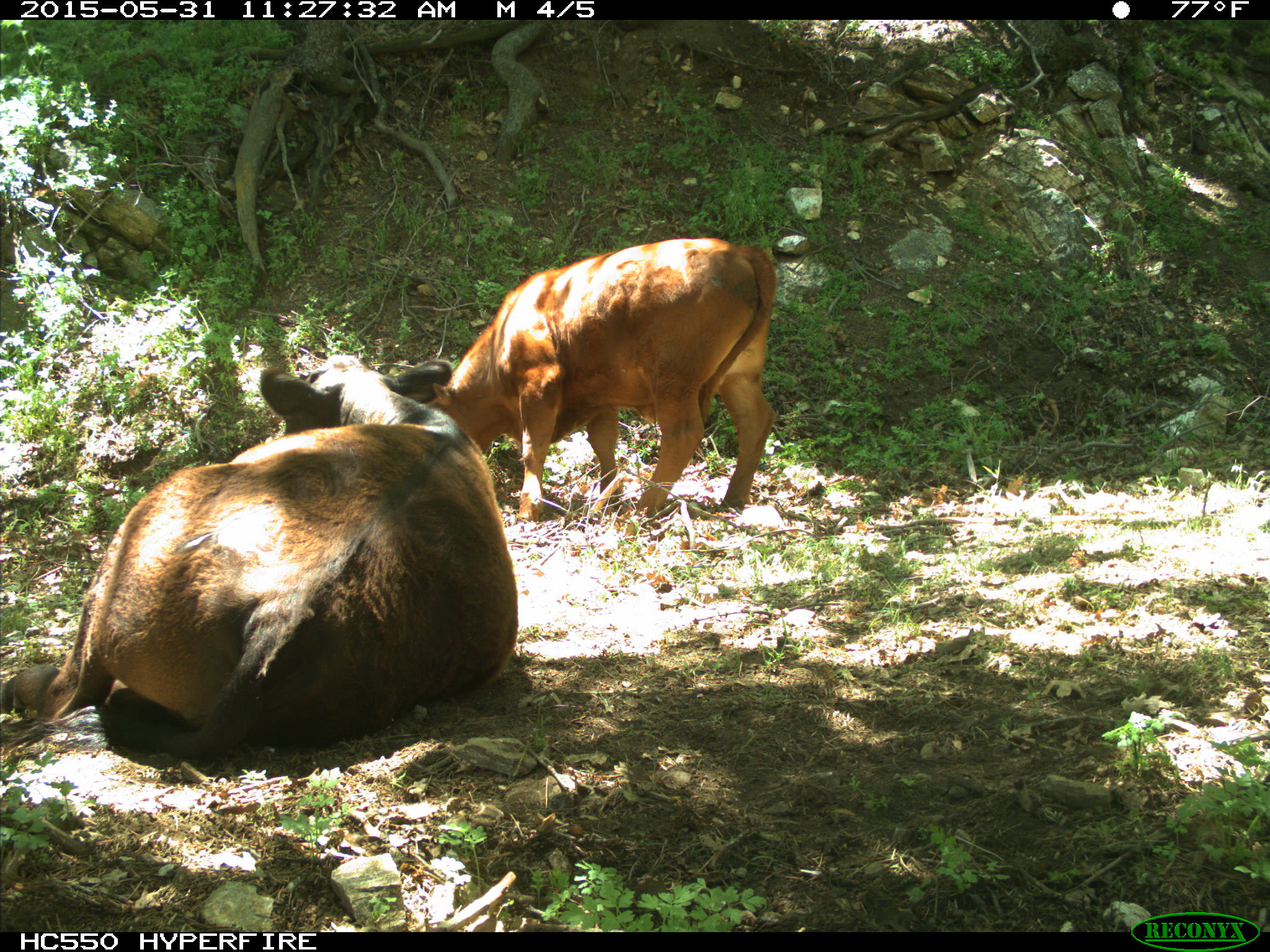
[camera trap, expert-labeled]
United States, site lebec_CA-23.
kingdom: Animalia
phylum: Chordata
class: Mammalia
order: Artiodactyla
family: Bovidae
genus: Bos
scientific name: Bos taurus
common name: domestic cow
Bos taurus (domestic cow).